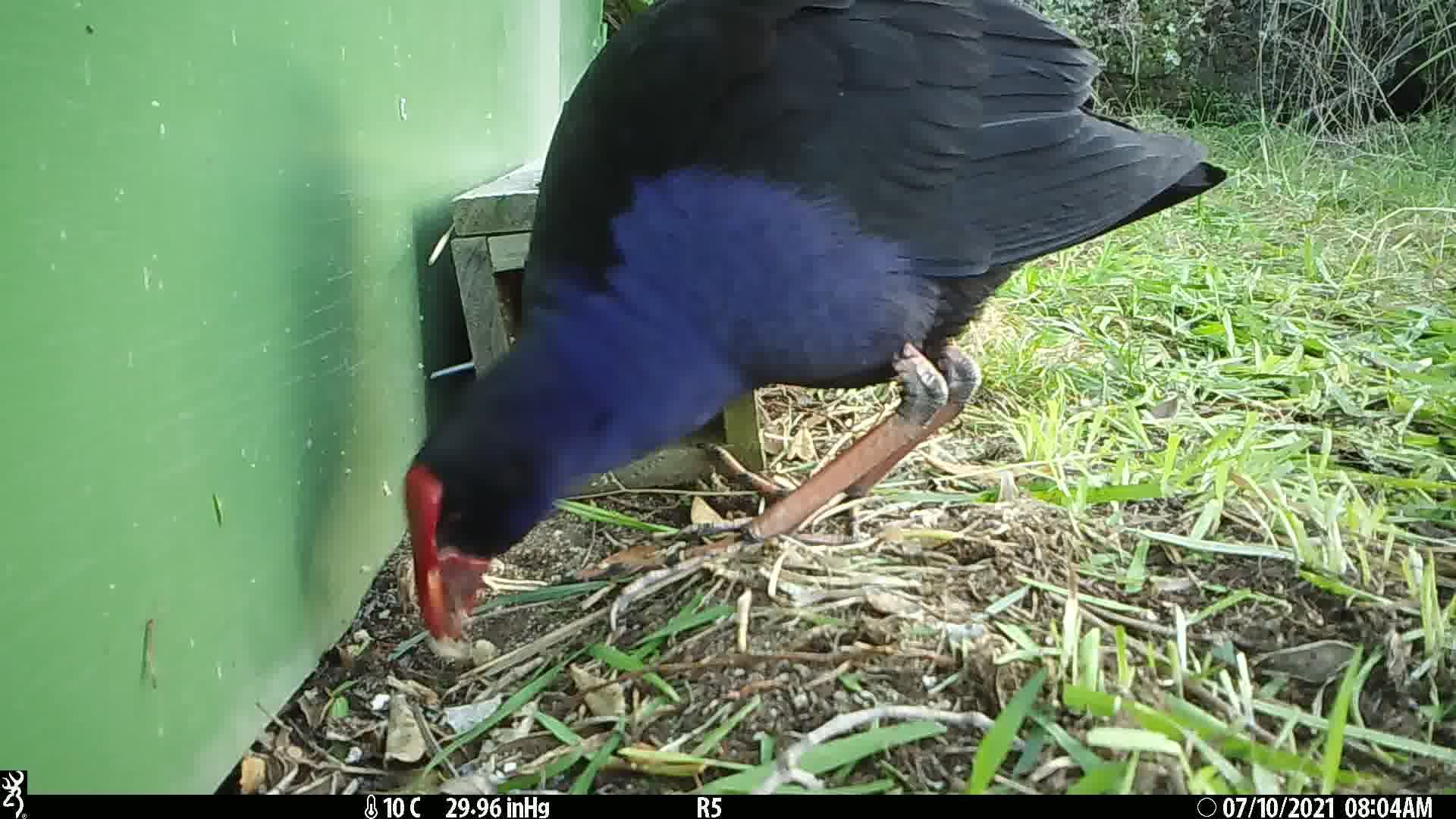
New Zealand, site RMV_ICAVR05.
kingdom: Animalia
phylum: Chordata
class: Aves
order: Gruiformes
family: Rallidae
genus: Porphyrio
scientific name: Porphyrio melanotus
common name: australasian swamphen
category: pukeko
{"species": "pukeko (australasian swamphen) (Porphyrio melanotus)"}